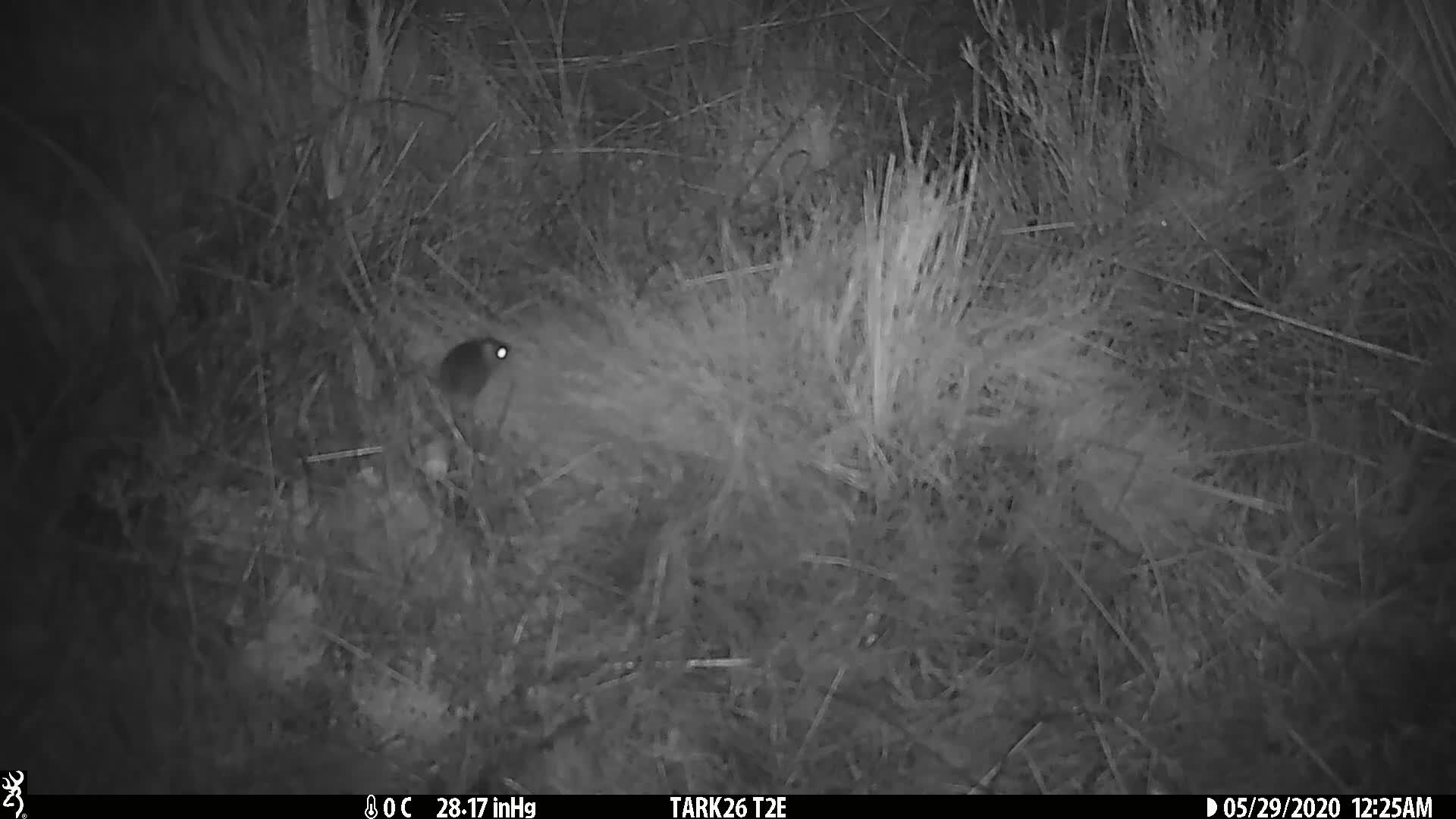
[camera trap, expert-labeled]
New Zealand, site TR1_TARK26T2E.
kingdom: Animalia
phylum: Chordata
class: Mammalia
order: Rodentia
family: Muridae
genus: Mus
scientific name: Mus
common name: mouse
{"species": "mouse (Mus)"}